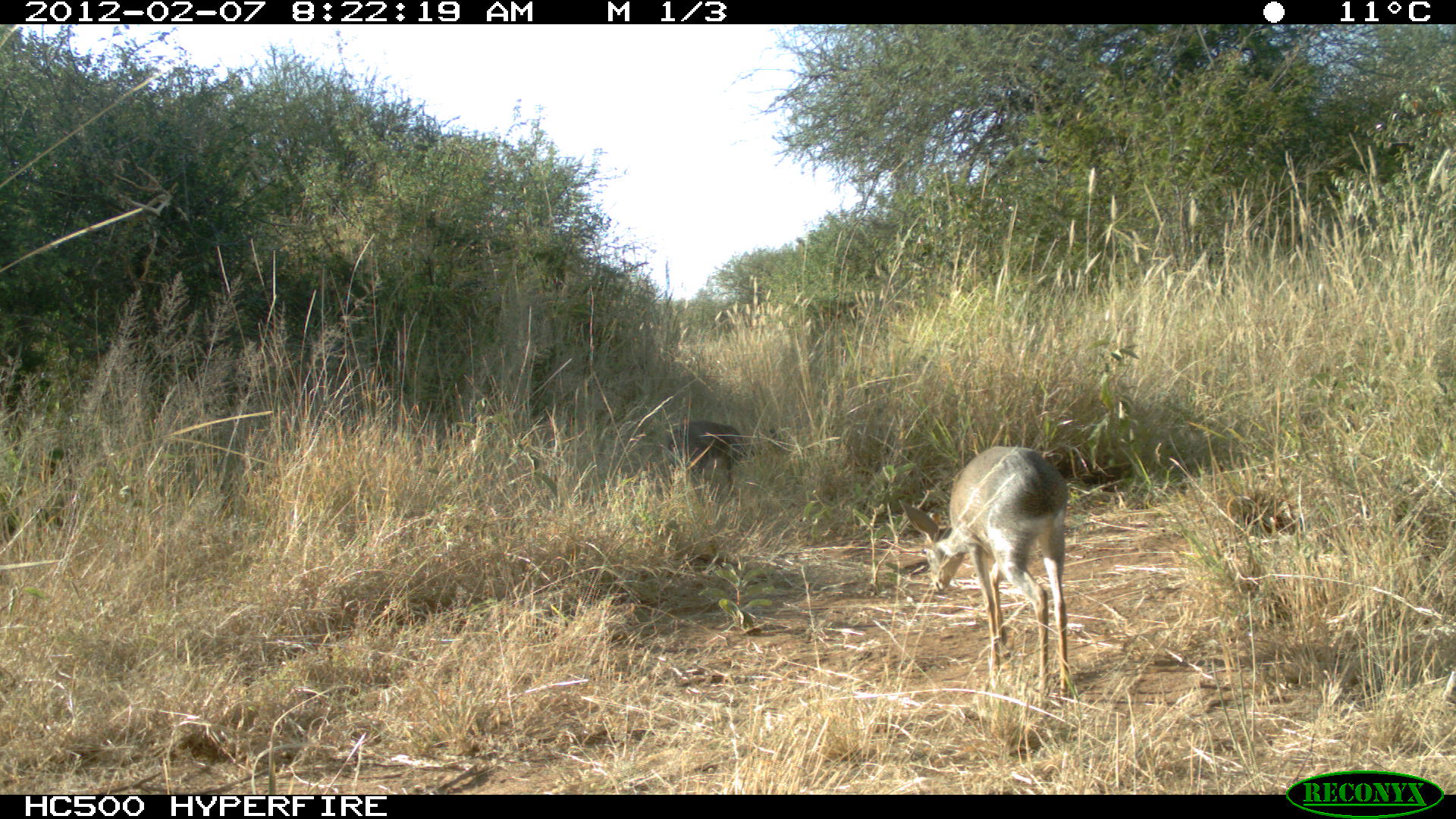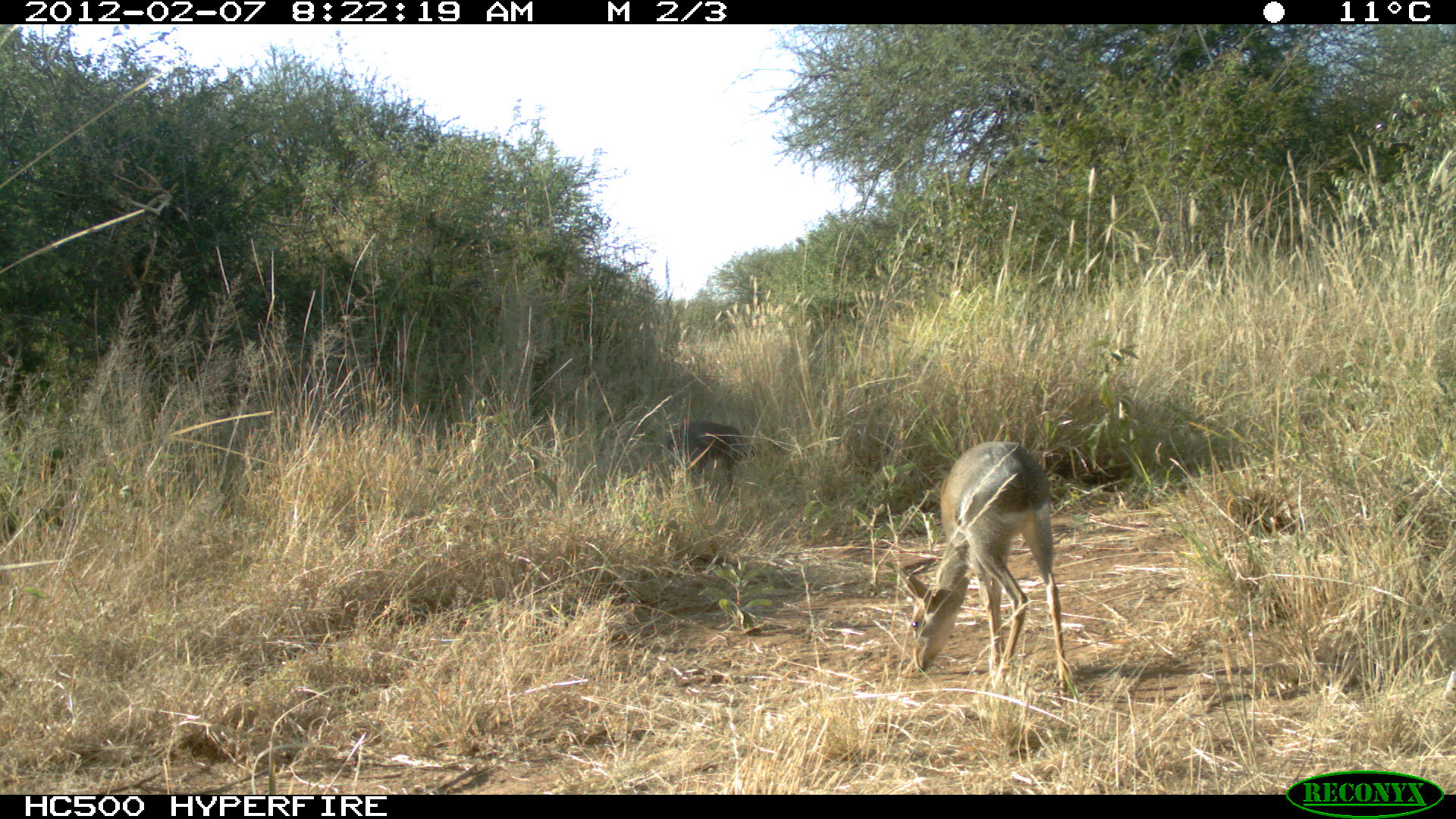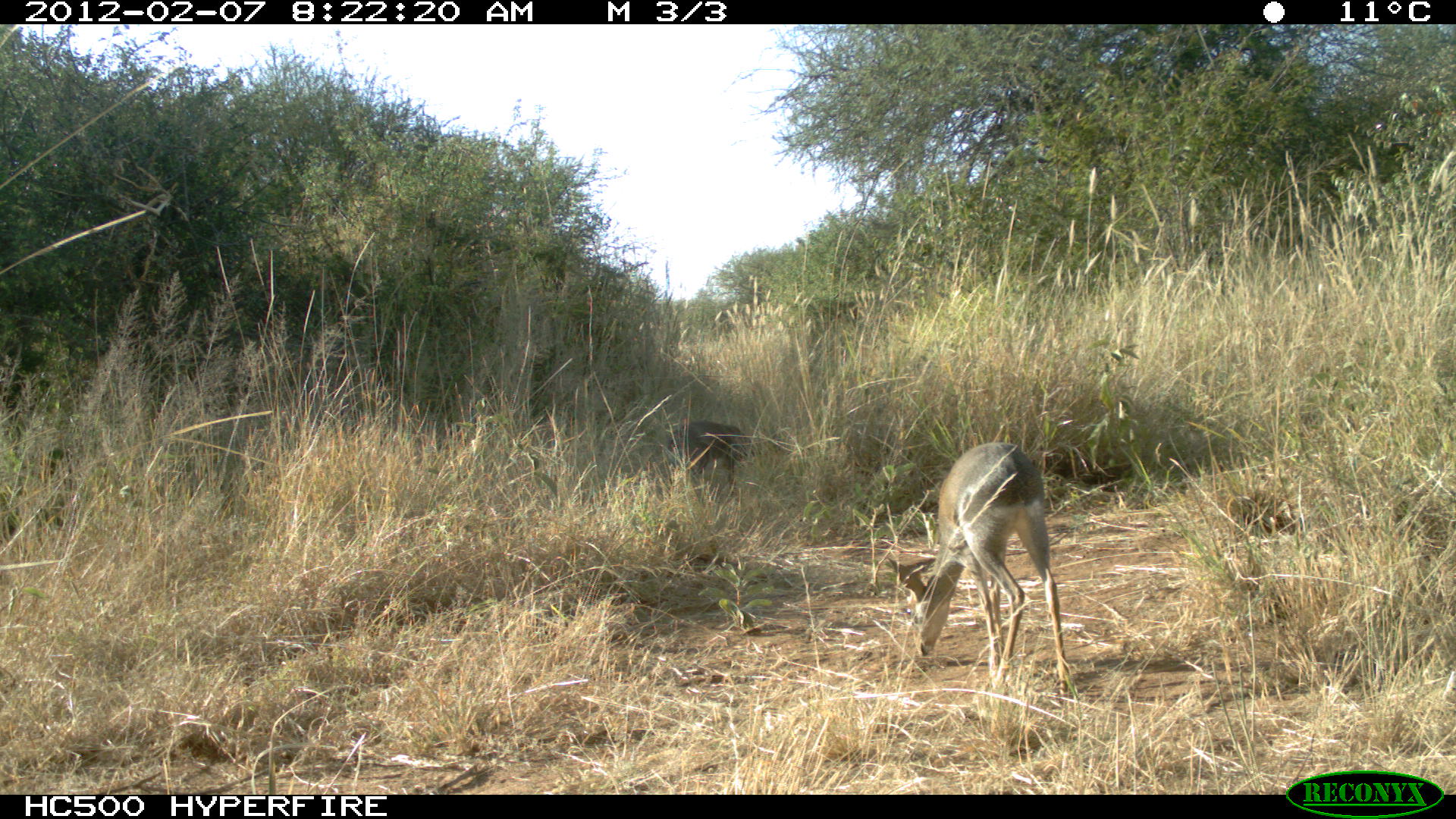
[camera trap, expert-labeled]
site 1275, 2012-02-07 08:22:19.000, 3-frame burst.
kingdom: Animalia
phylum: Chordata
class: Mammalia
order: Artiodactyla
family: Bovidae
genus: Madoqua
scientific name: Madoqua guentheri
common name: günther's dik-dik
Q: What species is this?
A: Madoqua guentheri (günther's dik-dik).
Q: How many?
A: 2.